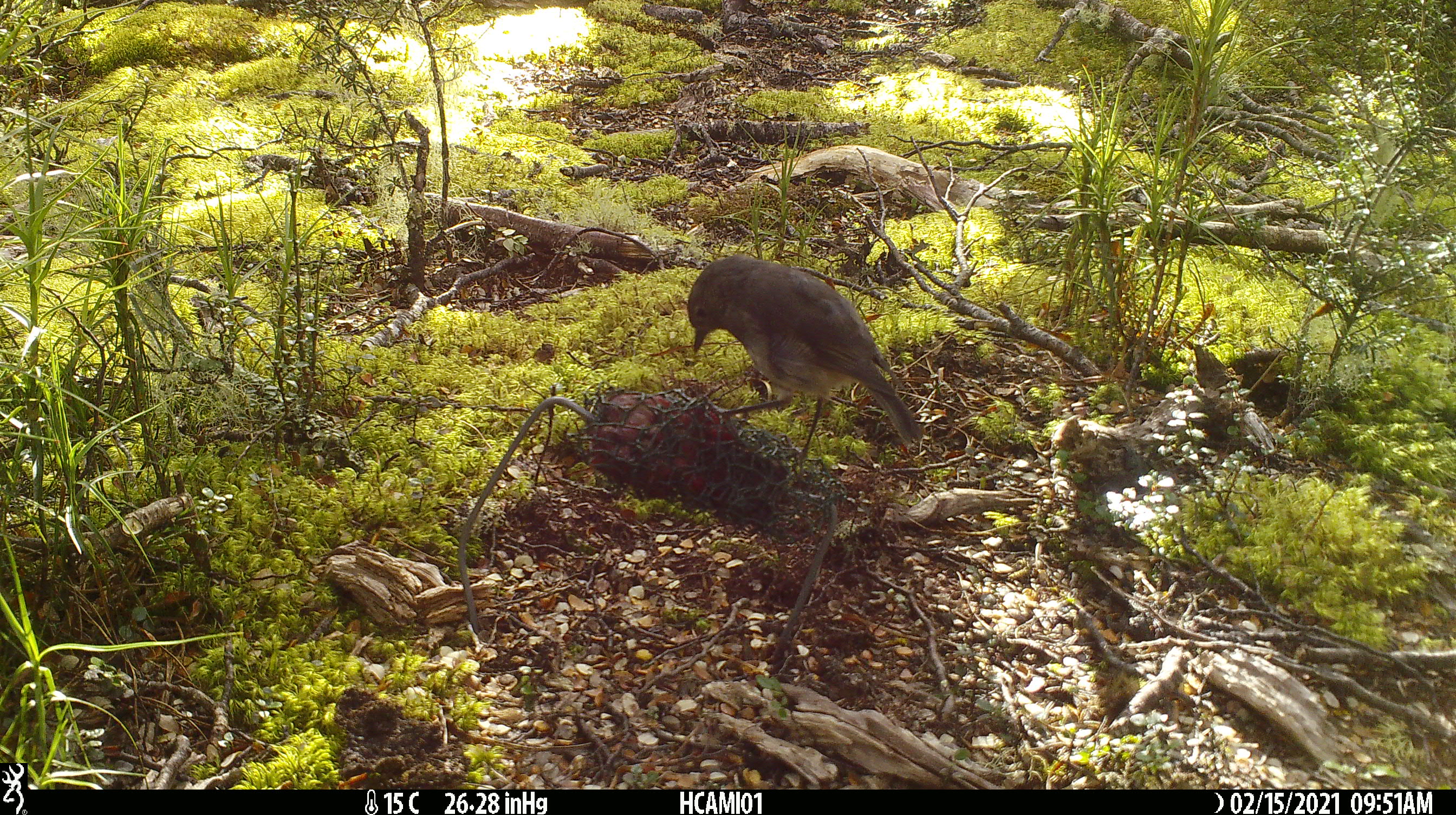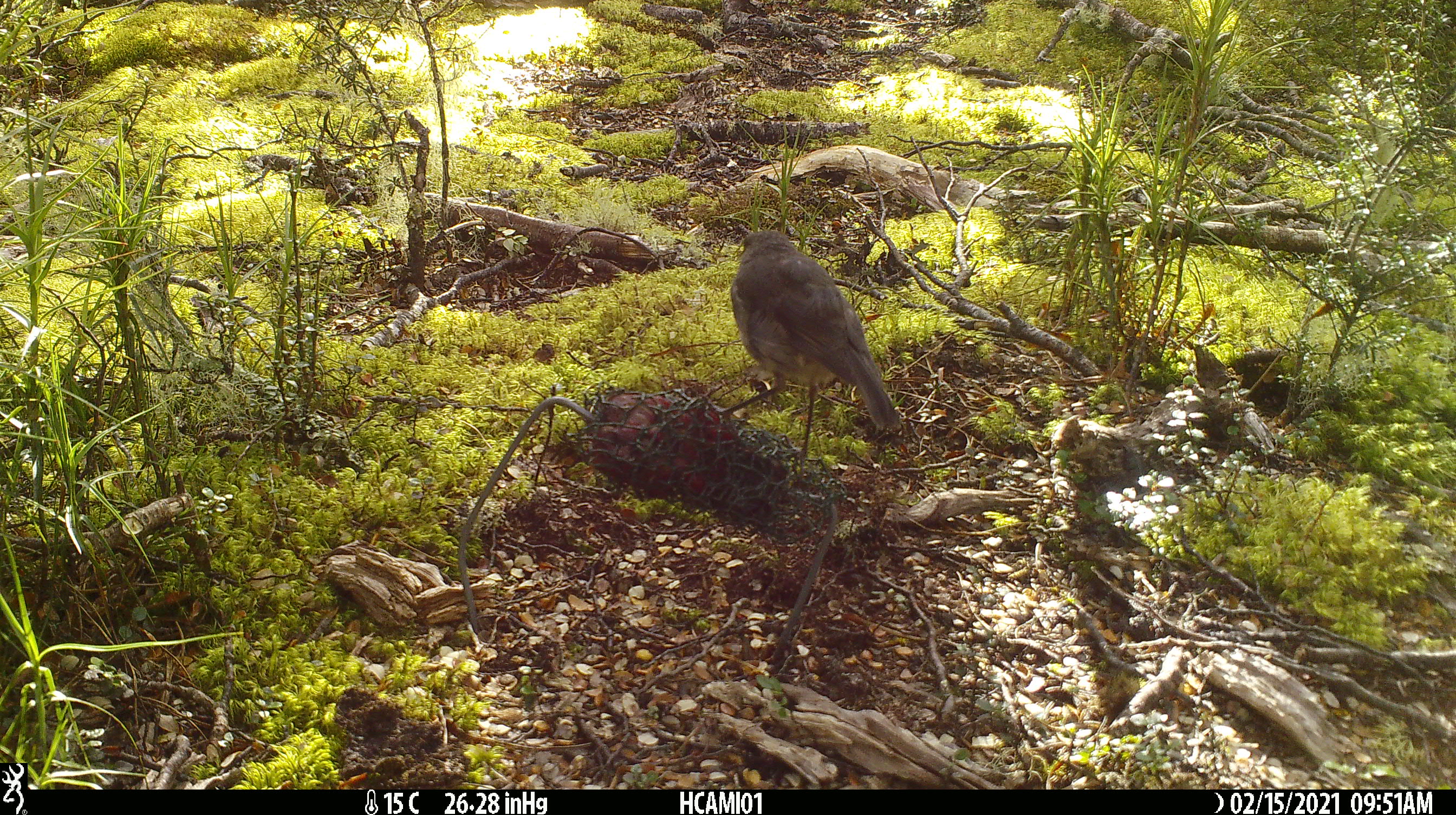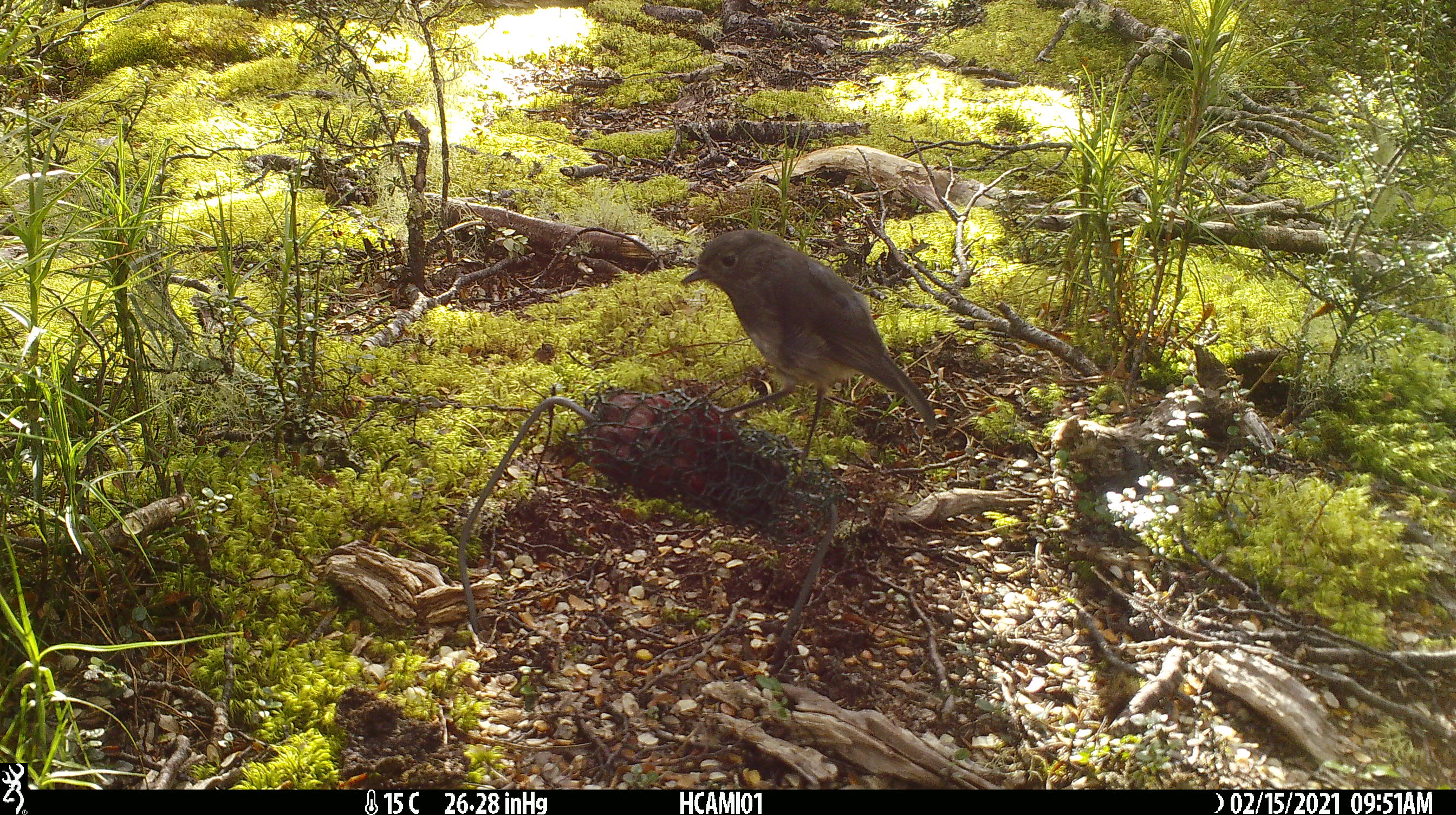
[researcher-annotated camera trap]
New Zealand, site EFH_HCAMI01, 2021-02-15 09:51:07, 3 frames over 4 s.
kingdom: Animalia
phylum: Chordata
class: Aves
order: Passeriformes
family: Petroicidae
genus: Petroica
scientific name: Petroica australis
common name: new zealand robin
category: robin